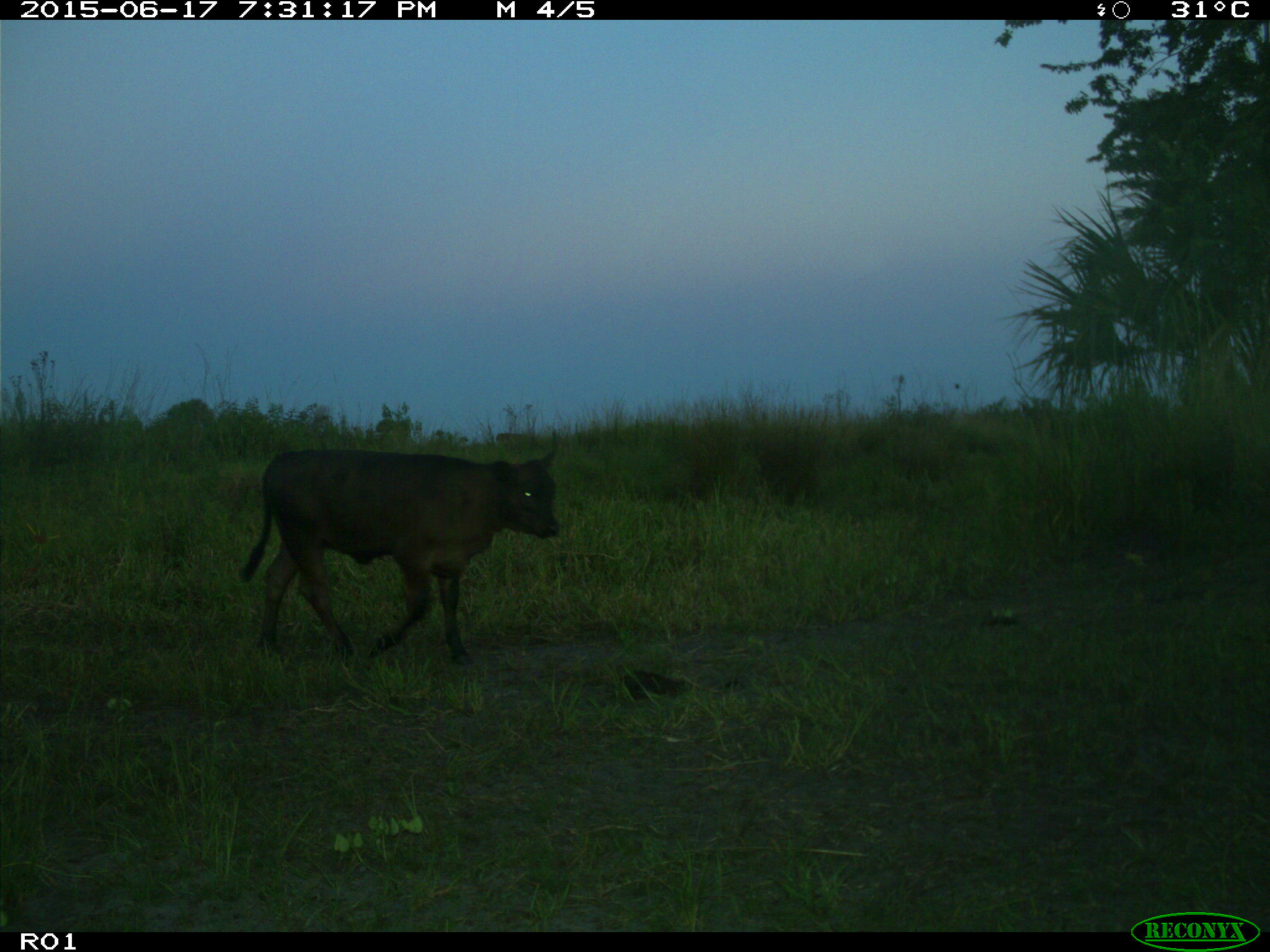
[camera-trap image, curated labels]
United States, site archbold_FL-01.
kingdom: Animalia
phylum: Chordata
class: Mammalia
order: Artiodactyla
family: Bovidae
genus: Bos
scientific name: Bos taurus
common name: domestic cow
Bos taurus (domestic cow).